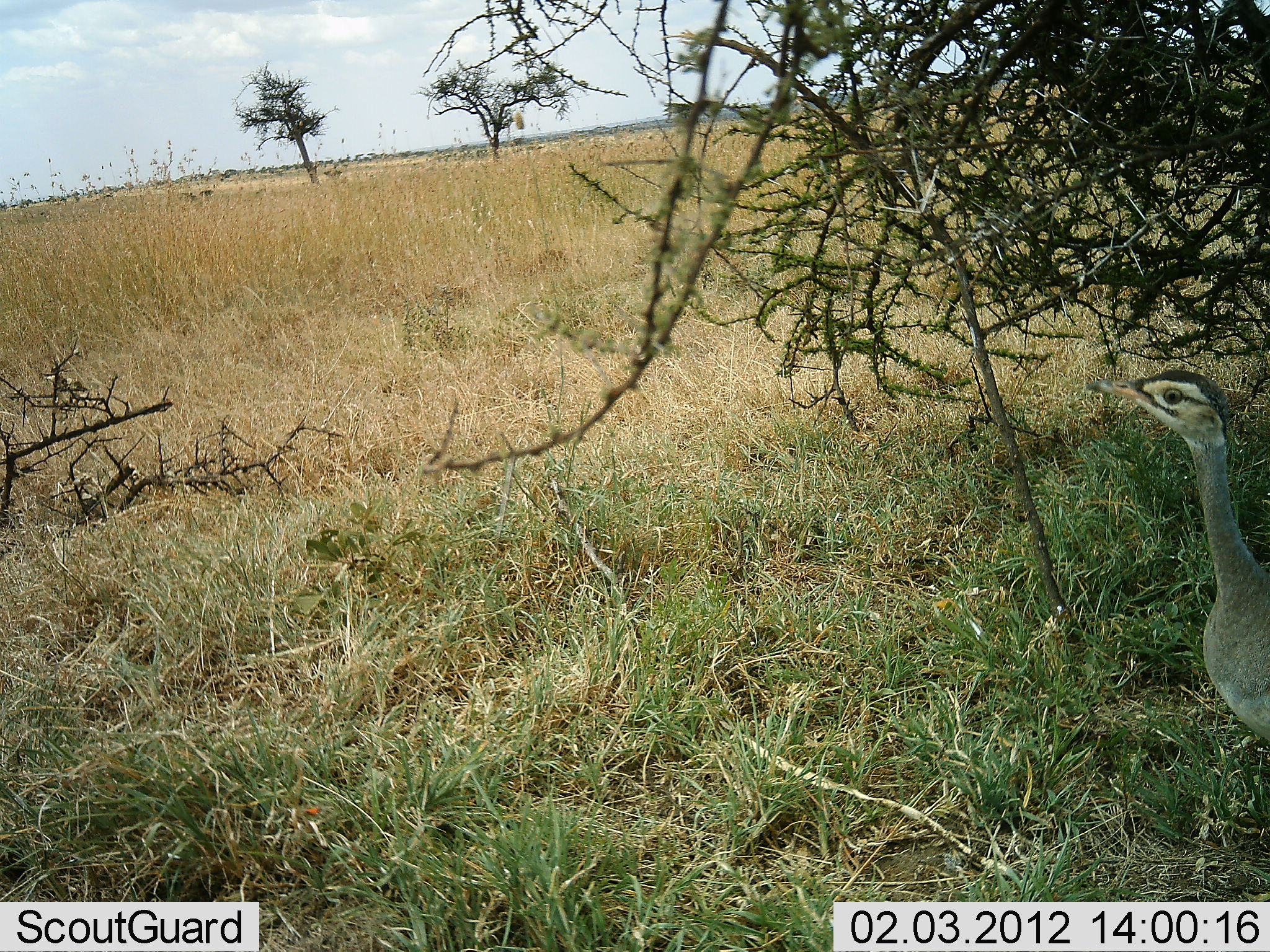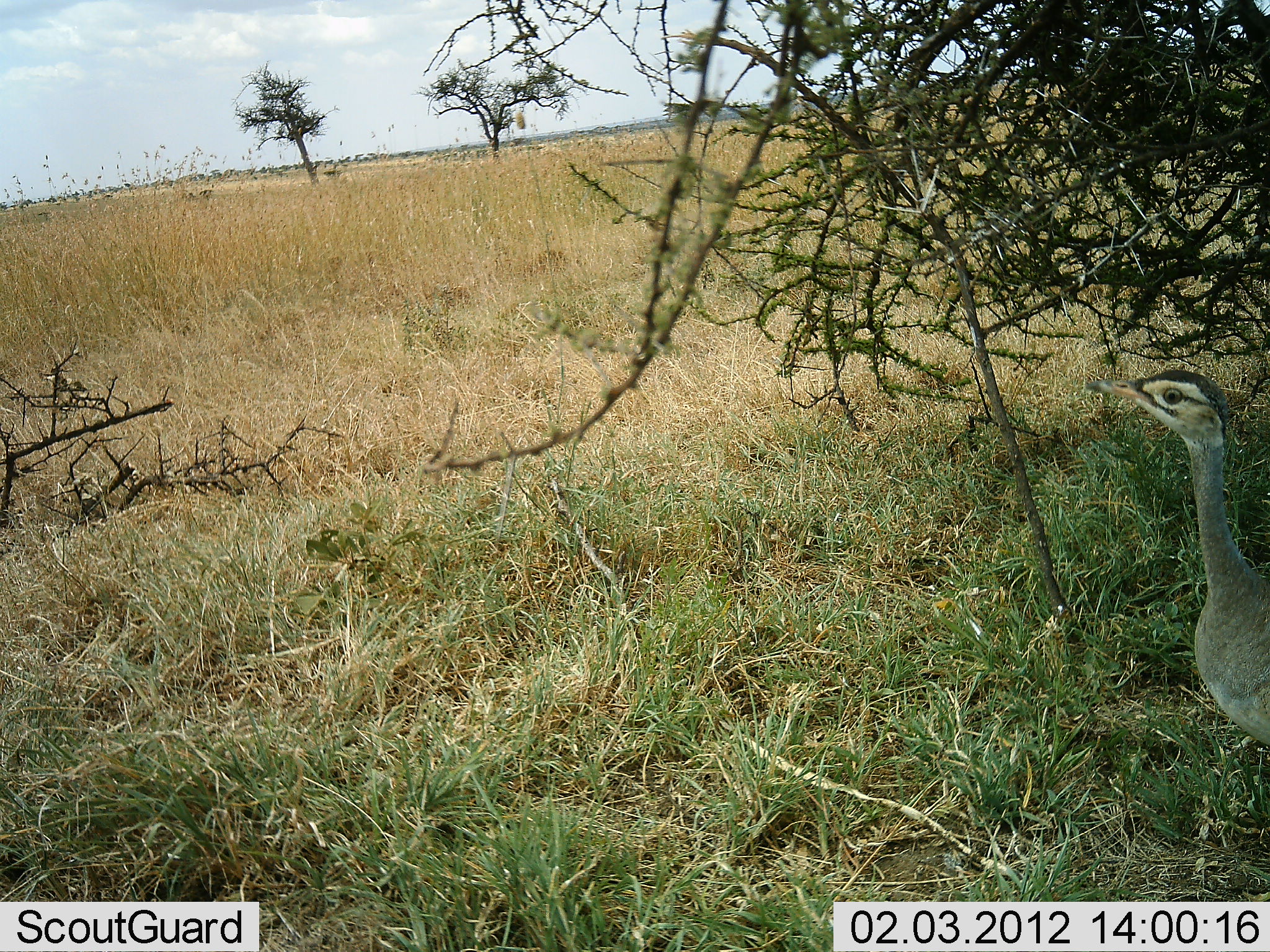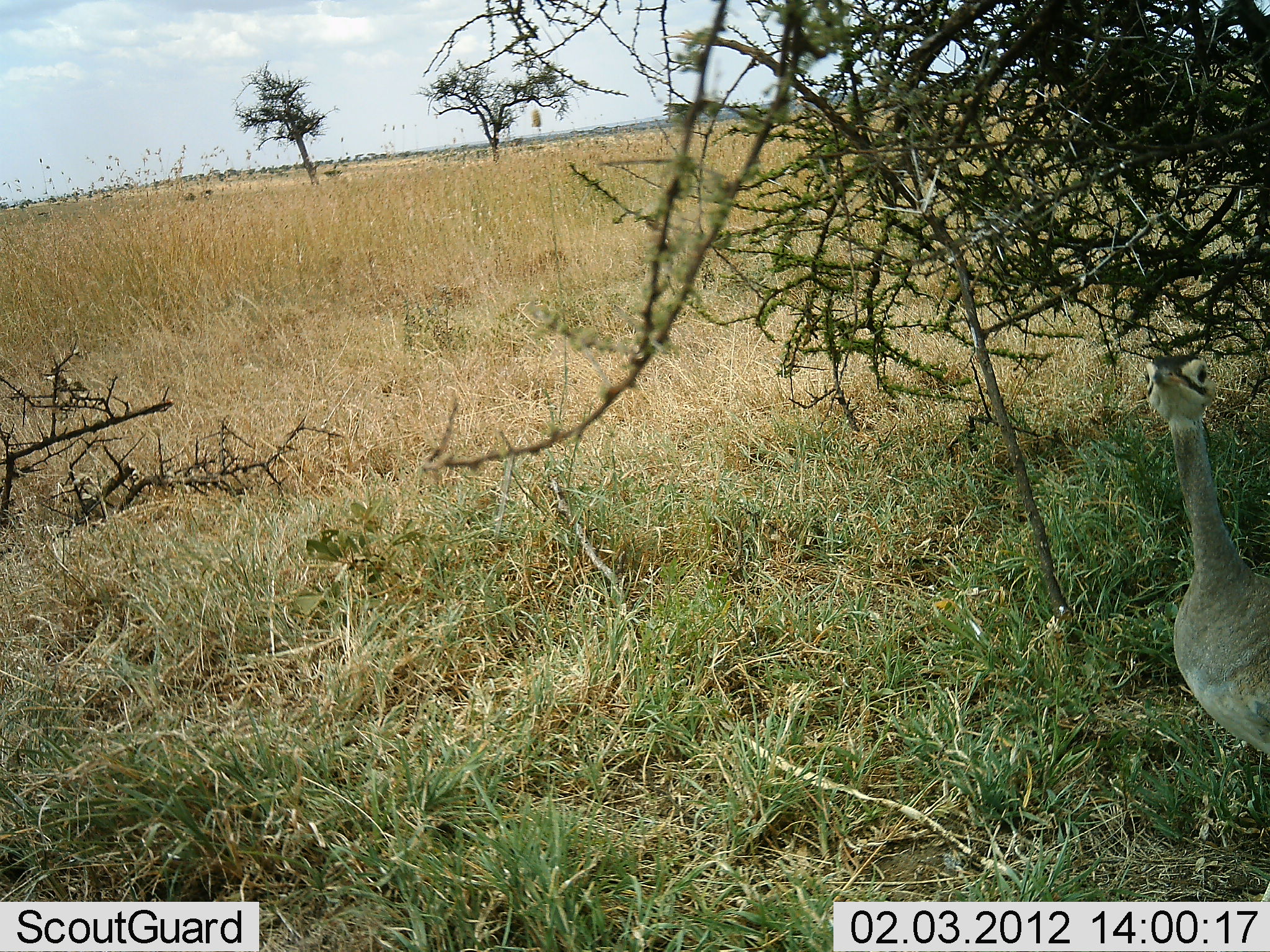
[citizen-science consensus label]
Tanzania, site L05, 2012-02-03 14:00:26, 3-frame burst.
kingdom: Animalia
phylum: Chordata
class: Aves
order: Otidiformes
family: Otididae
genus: Ardeotis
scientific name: Ardeotis kori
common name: kori bustard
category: koribustard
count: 1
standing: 77%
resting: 0%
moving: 27%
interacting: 0%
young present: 0%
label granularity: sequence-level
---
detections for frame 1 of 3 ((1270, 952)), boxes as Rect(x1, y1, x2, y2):
animal: Rect(1081, 368, 1270, 753)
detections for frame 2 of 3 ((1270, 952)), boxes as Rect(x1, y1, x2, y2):
animal: Rect(1078, 366, 1270, 740)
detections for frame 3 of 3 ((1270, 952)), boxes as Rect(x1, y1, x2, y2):
animal: Rect(1139, 348, 1270, 753)